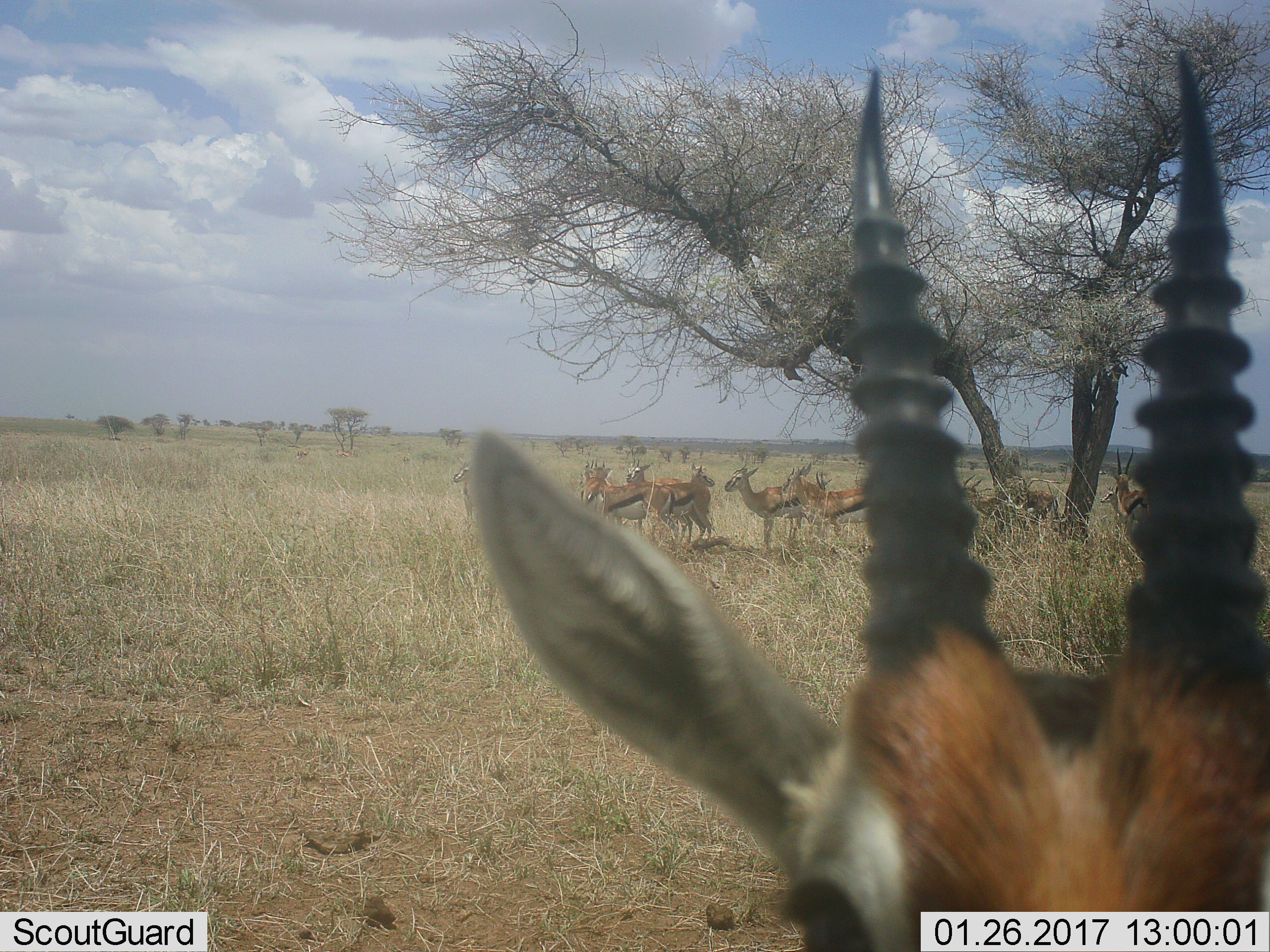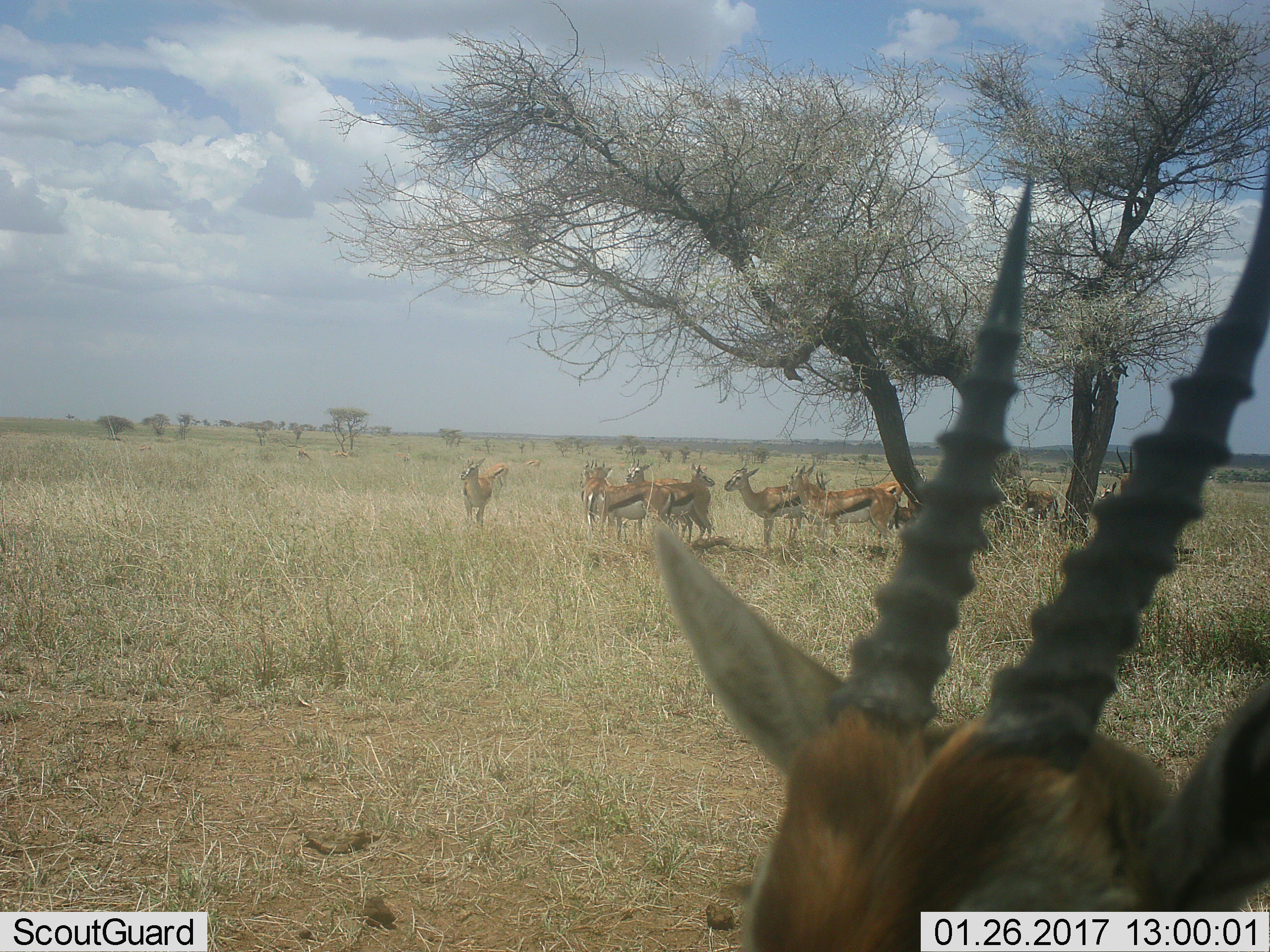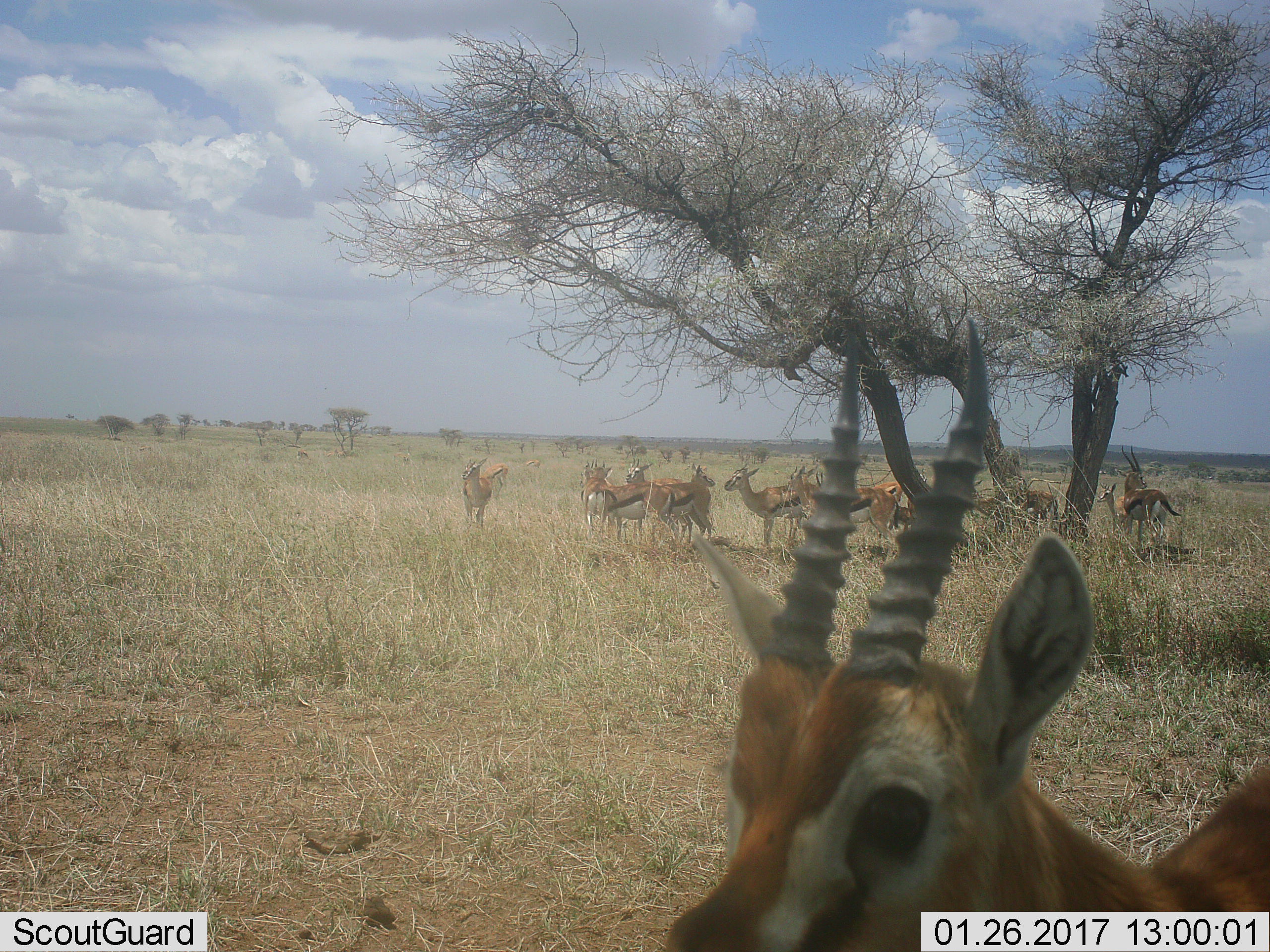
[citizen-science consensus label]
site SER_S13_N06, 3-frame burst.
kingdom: Animalia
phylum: Chordata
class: Mammalia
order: Artiodactyla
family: Bovidae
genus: Eudorcas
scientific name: Eudorcas thomsonii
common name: thomson's gazelle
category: gazellethomsons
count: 11-50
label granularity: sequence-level